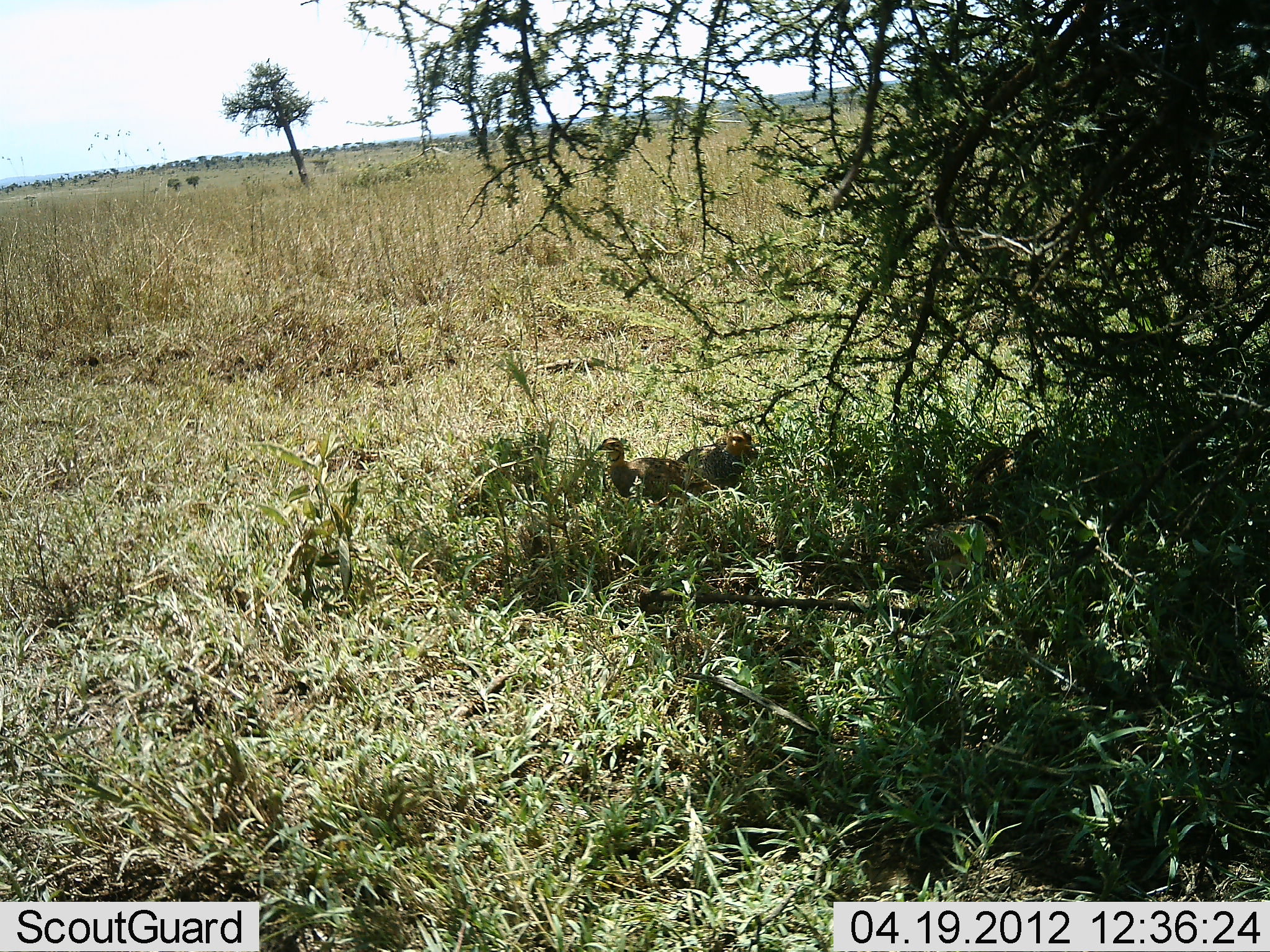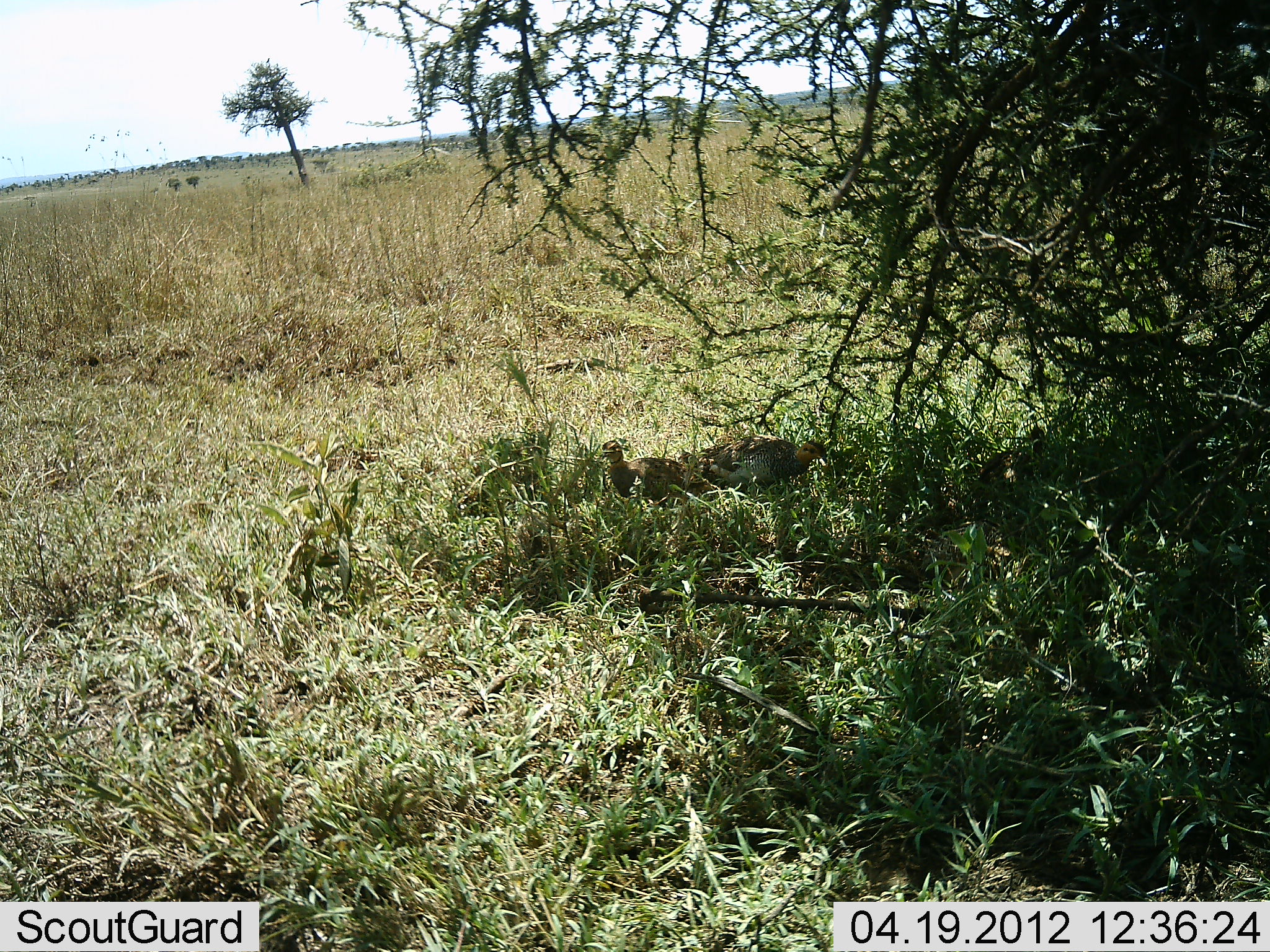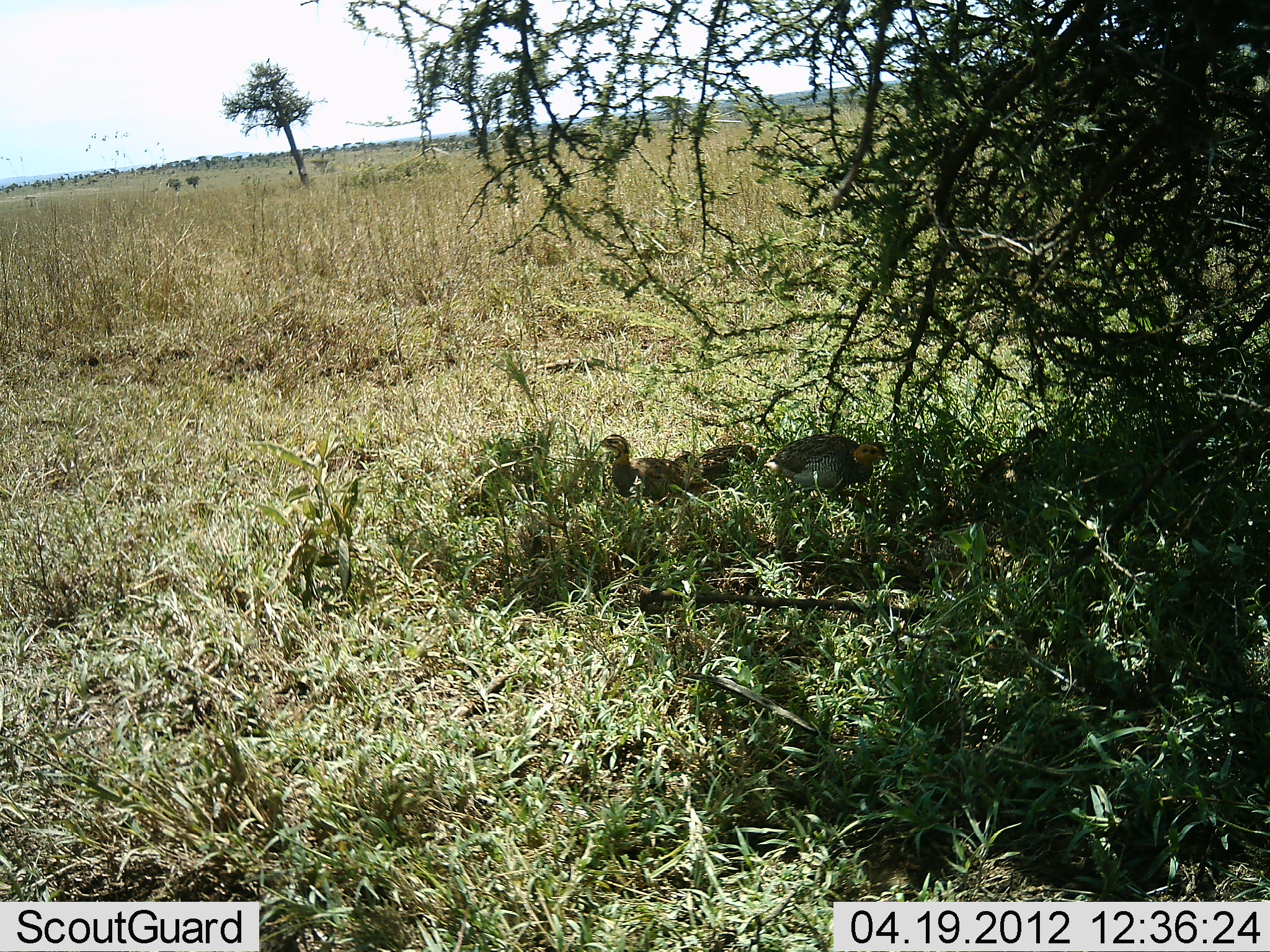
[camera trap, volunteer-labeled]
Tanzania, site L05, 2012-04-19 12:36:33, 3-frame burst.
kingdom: Animalia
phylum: Chordata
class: Aves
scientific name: Aves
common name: bird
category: otherbird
Otherbird (bird) (Aves), count 3. Behavior (volunteer vote fractions): standing 60%, resting 47%, moving 60%, interacting 0%. Young present (vote fraction): 0%. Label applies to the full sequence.